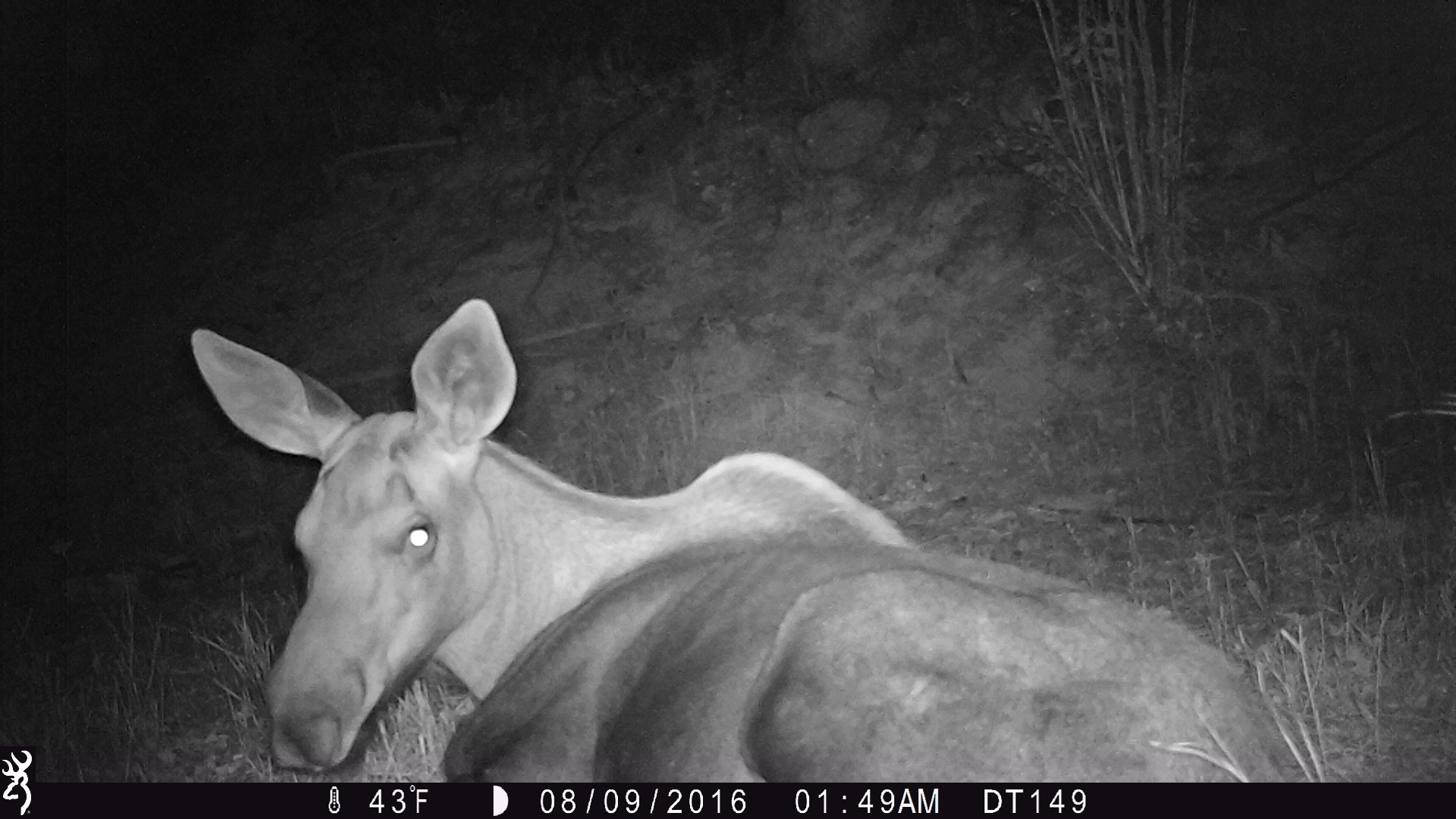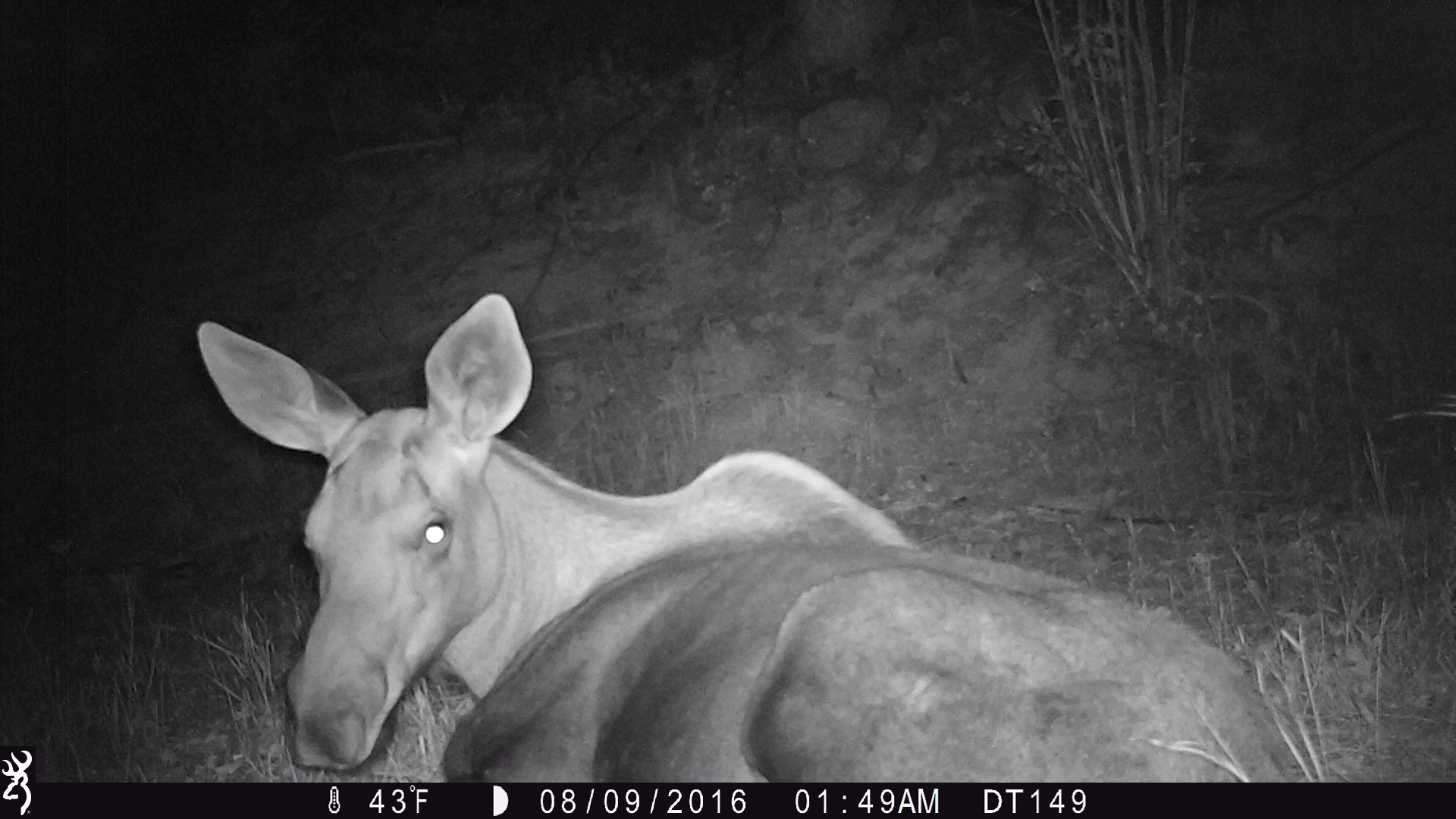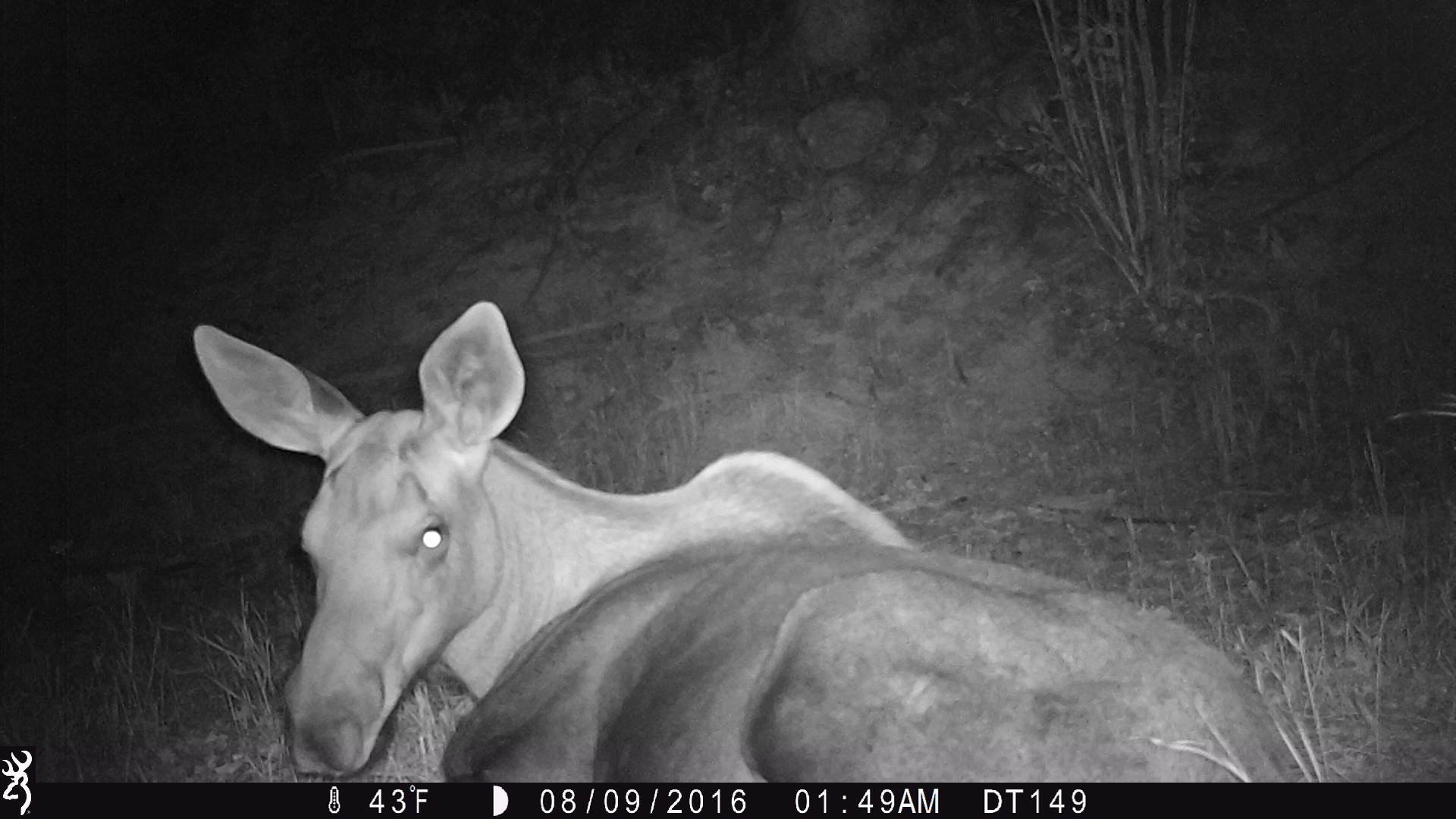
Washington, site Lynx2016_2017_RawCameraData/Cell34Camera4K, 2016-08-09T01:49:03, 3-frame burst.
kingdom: Animalia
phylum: Chordata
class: Mammalia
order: Artiodactyla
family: Cervidae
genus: Alces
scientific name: Alces alces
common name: moose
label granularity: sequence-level